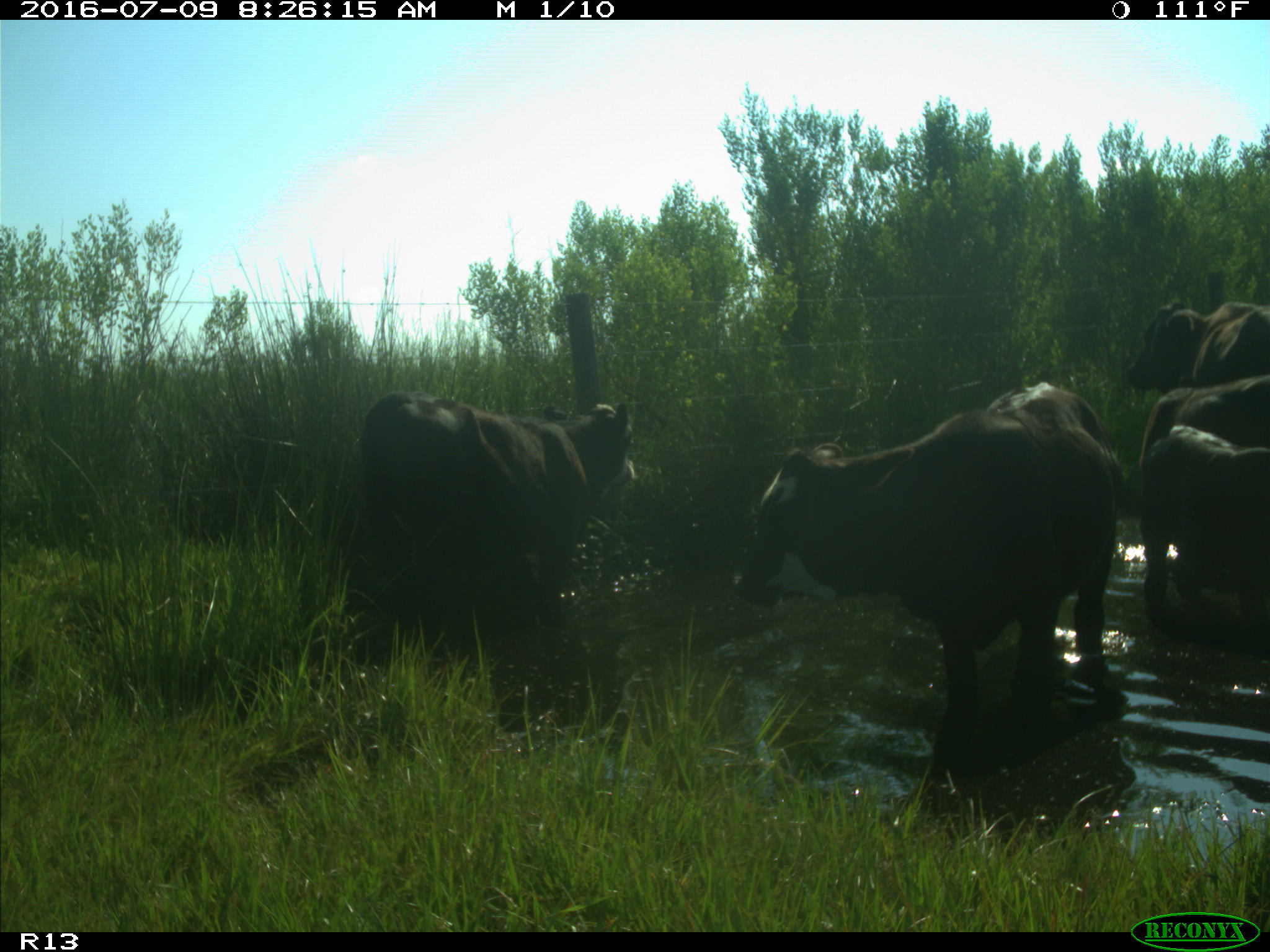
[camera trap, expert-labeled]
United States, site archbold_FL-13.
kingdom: Animalia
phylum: Chordata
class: Mammalia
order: Artiodactyla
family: Bovidae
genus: Bos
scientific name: Bos taurus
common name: domestic cow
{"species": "Bos taurus (domestic cow)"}